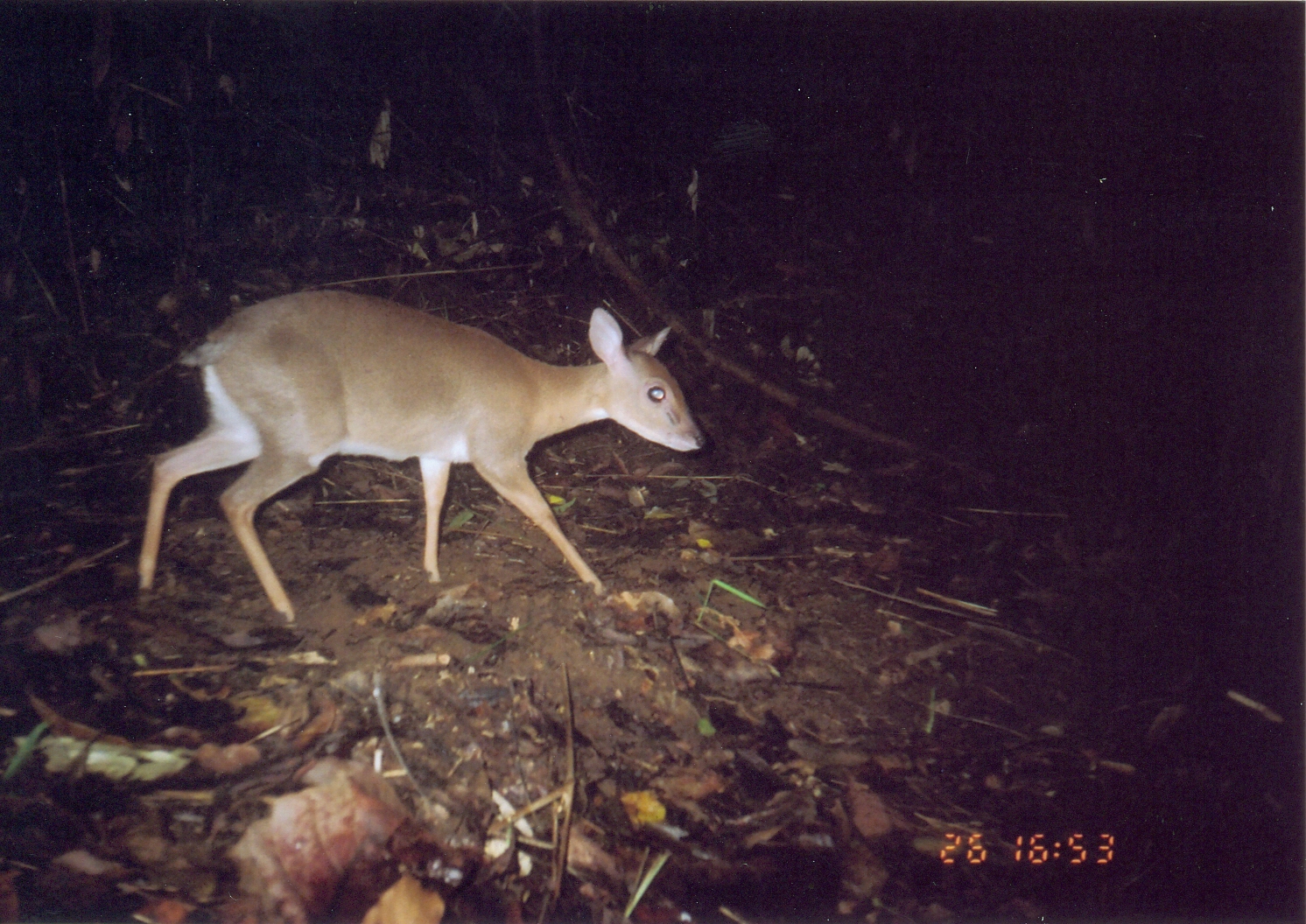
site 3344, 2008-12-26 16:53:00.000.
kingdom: Animalia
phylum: Chordata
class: Mammalia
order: Artiodactyla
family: Bovidae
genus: Nesotragus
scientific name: Nesotragus moschatus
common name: suni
Nesotragus moschatus (suni), count 1.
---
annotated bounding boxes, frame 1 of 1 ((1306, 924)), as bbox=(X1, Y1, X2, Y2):
nesotragus moschatus: bbox=(136, 287, 706, 627)